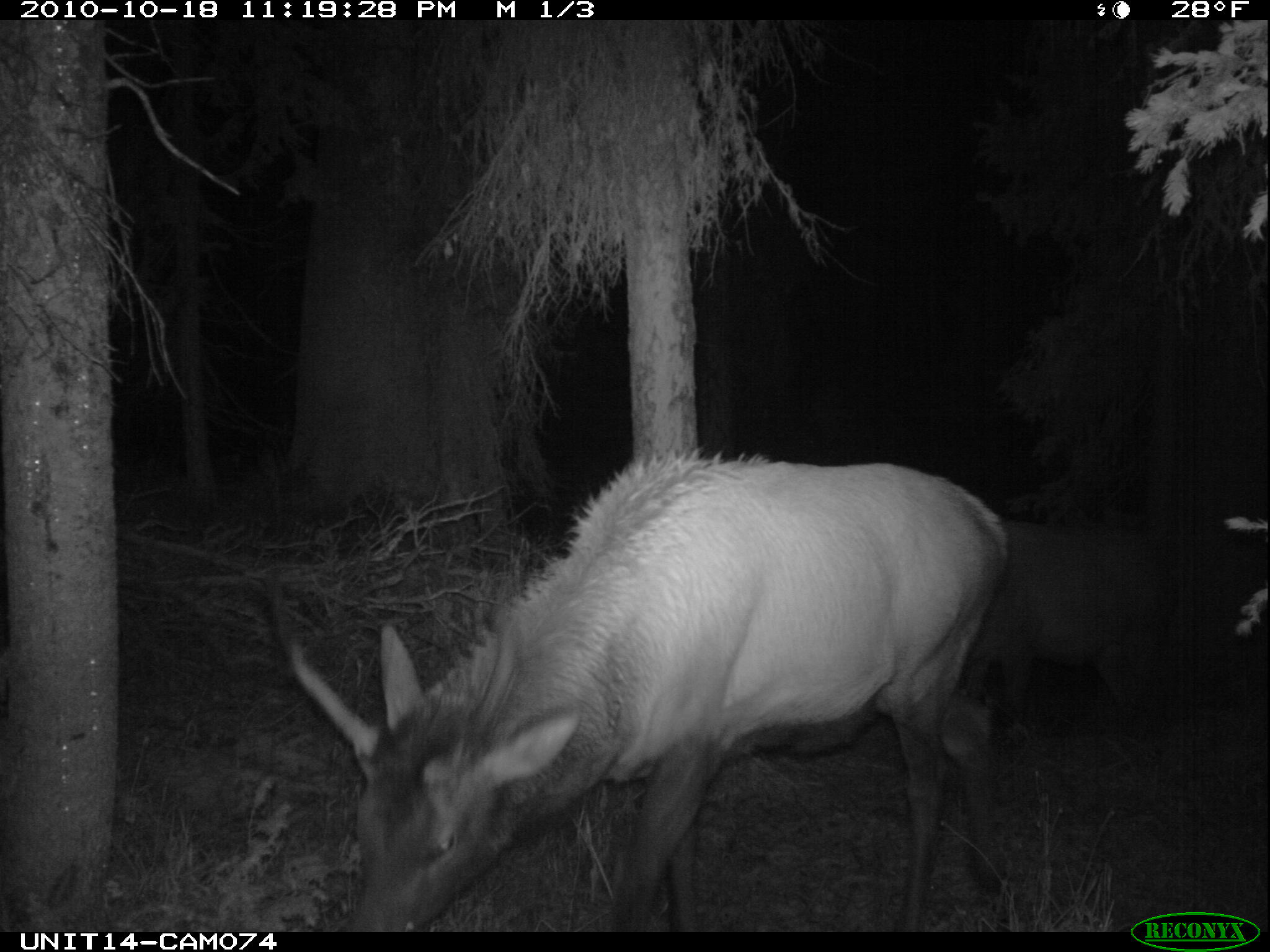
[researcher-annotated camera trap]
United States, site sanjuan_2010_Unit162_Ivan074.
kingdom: Animalia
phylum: Chordata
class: Mammalia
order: Artiodactyla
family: Cervidae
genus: Cervus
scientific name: Cervus elaphus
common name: red deer